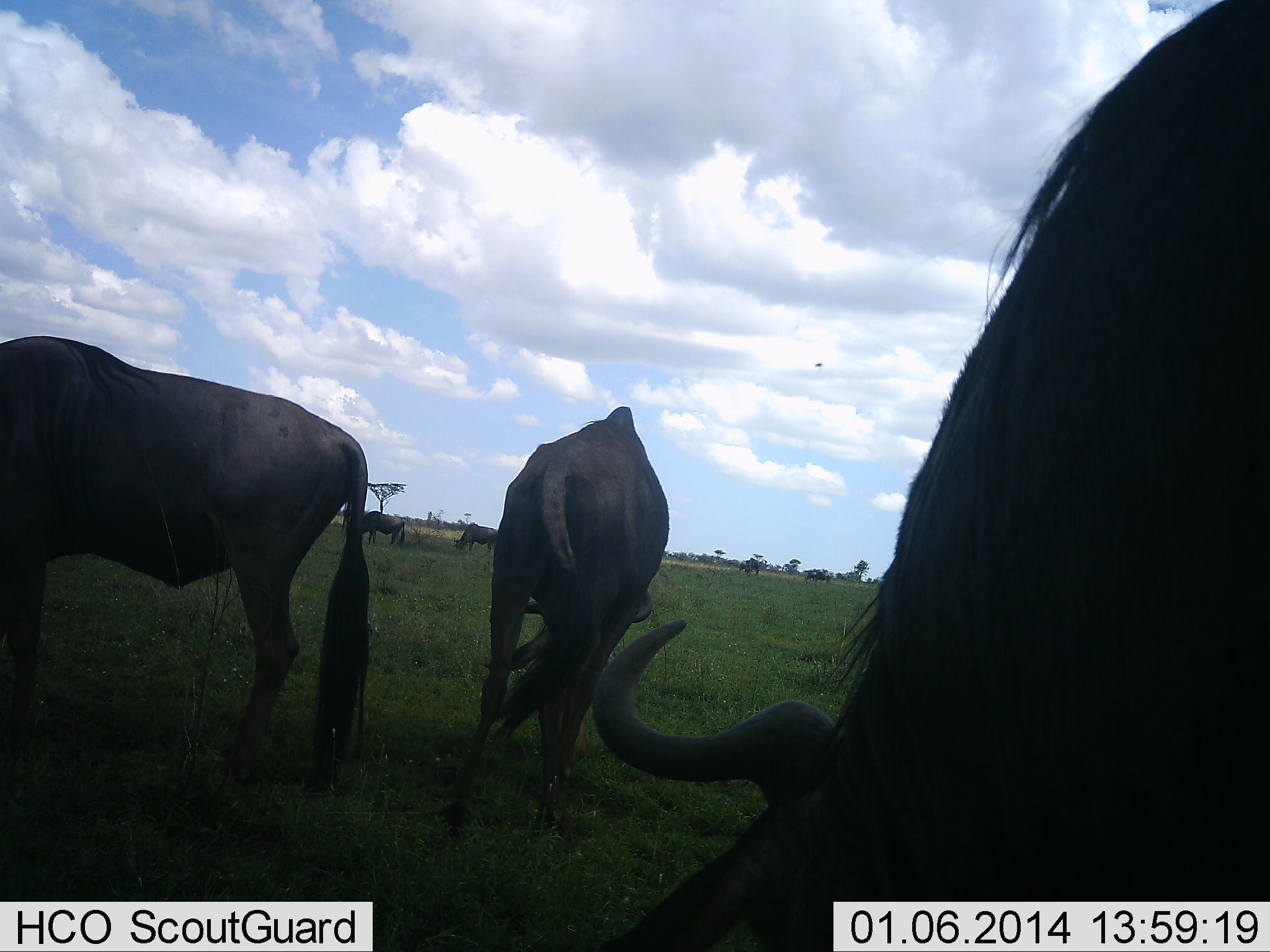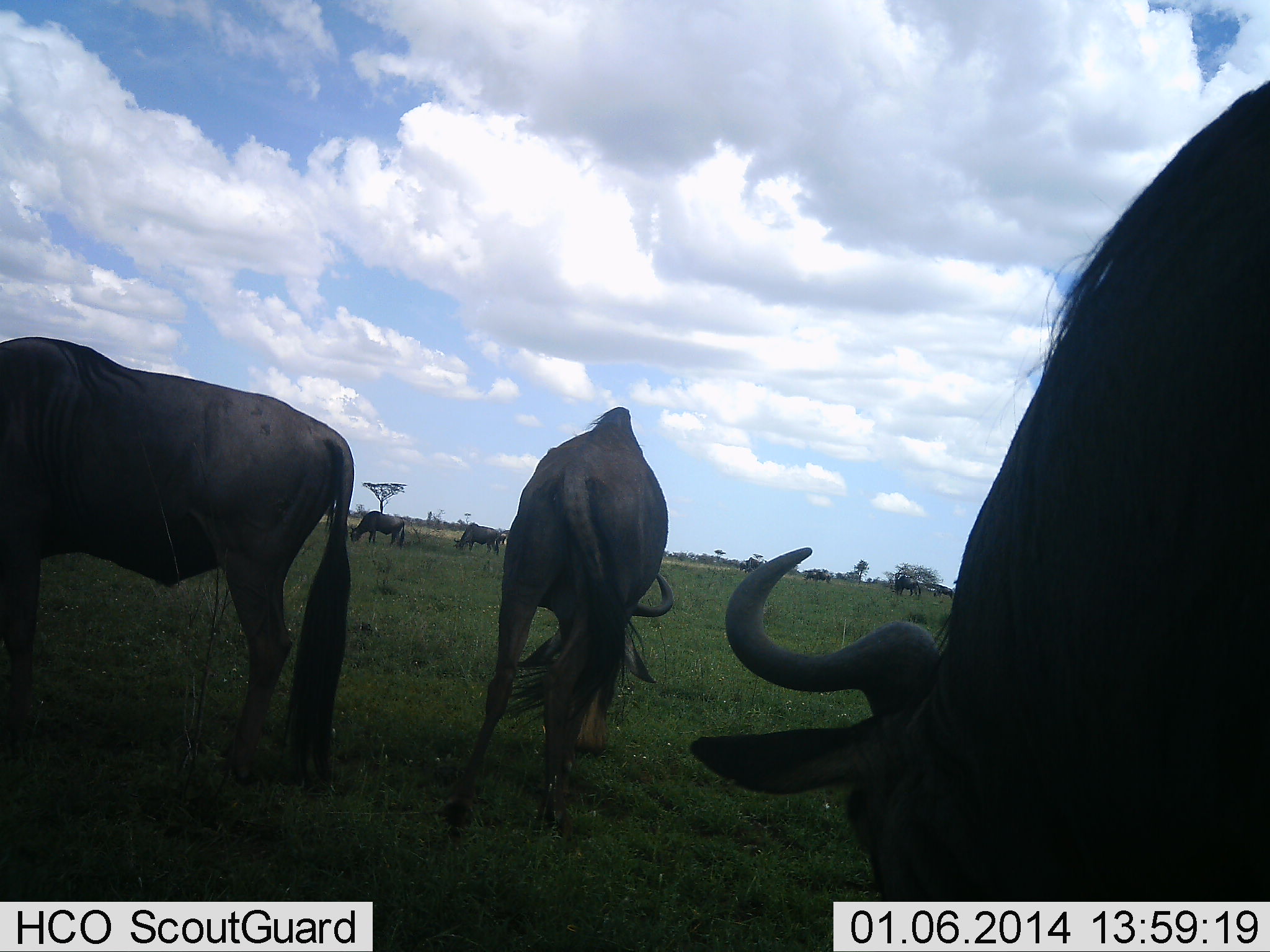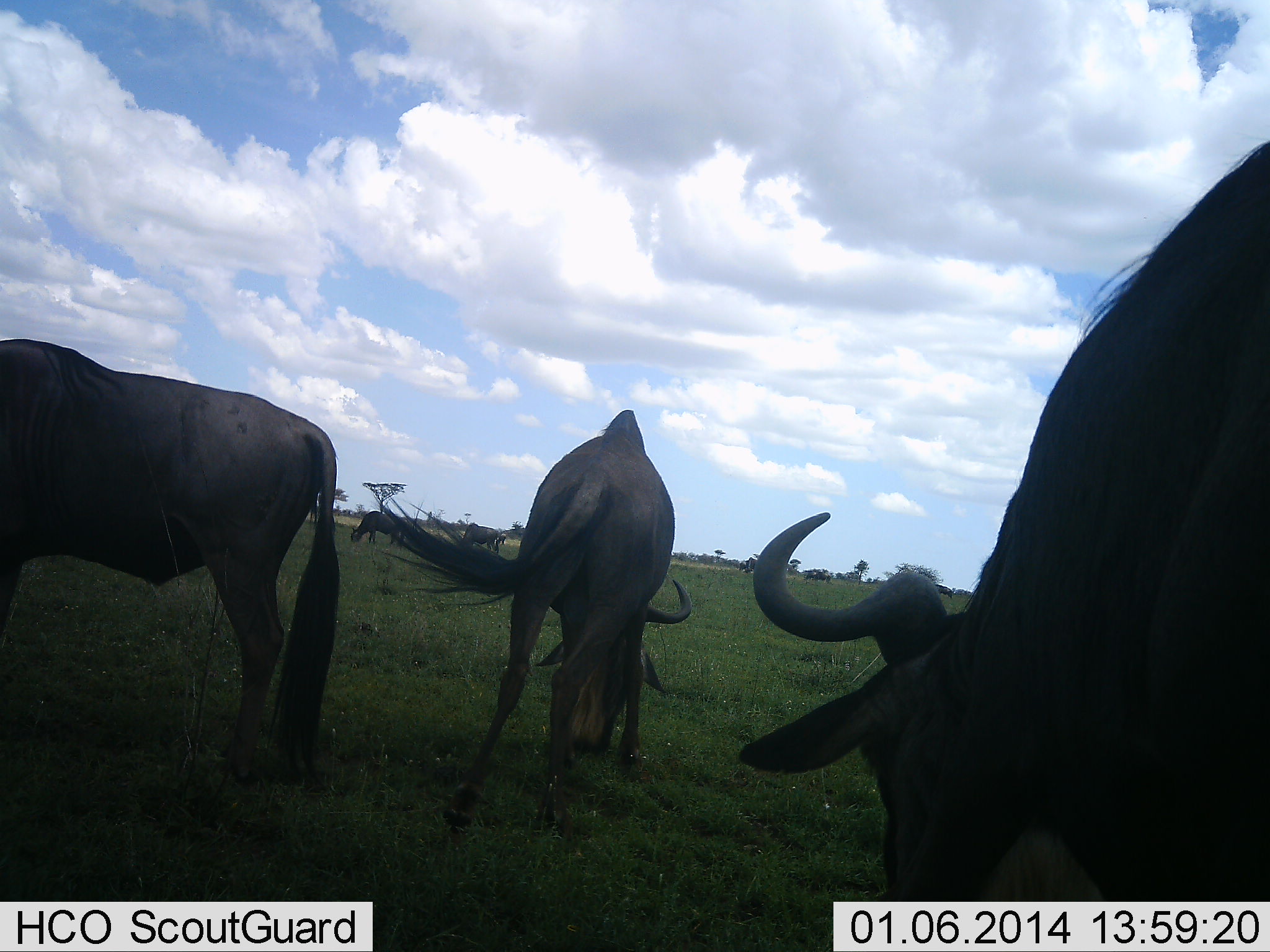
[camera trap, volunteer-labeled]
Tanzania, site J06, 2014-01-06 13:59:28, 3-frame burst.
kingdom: Animalia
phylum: Chordata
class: Mammalia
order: Artiodactyla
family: Bovidae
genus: Connochaetes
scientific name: Connochaetes taurinus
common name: blue wildebeest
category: wildebeest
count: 8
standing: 33%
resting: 0%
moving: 0%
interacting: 0%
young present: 0%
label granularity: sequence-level